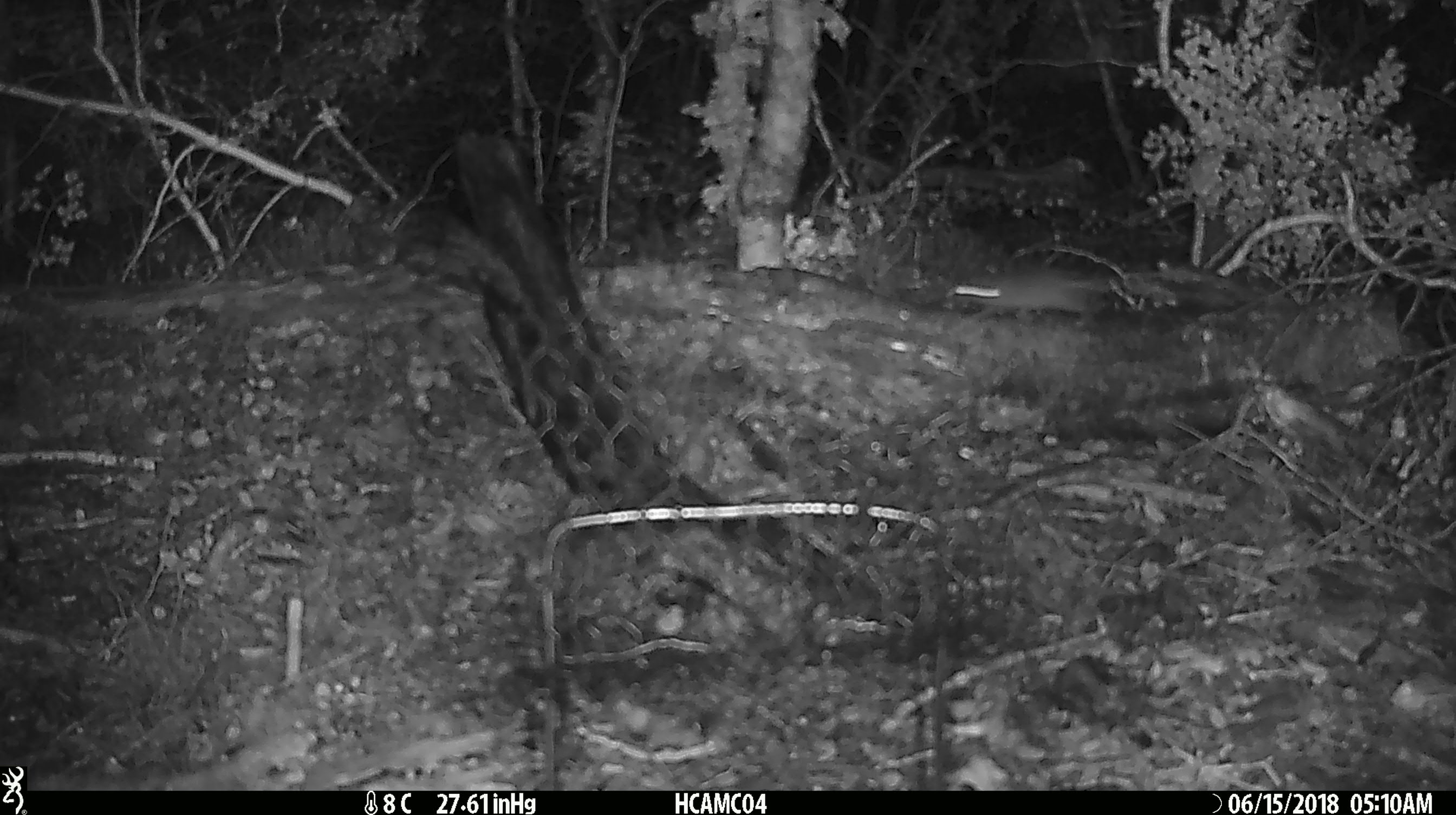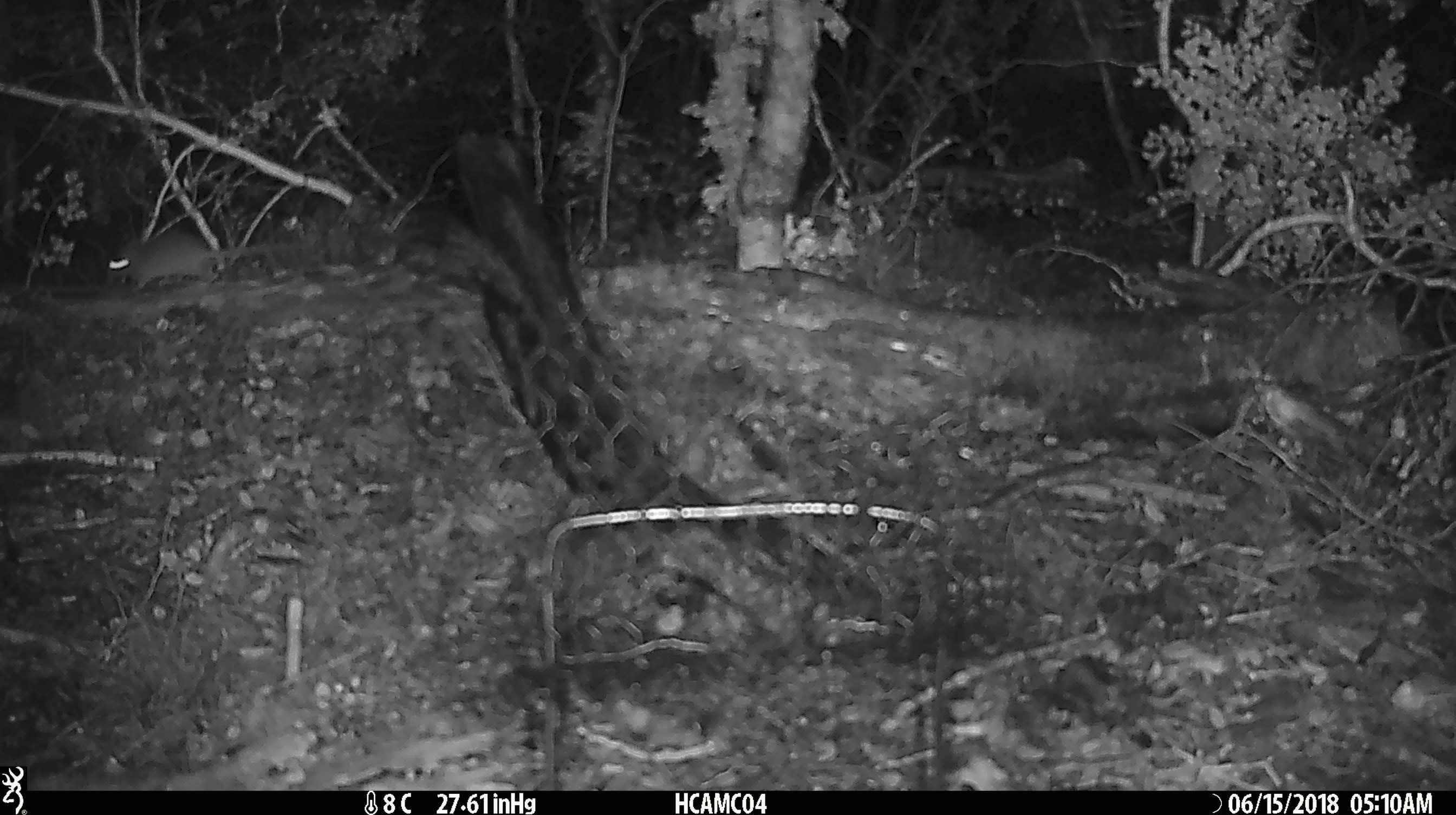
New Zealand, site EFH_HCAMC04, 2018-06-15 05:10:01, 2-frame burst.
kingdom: Animalia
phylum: Chordata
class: Mammalia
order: Rodentia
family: Muridae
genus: Mus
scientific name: Mus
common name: mouse